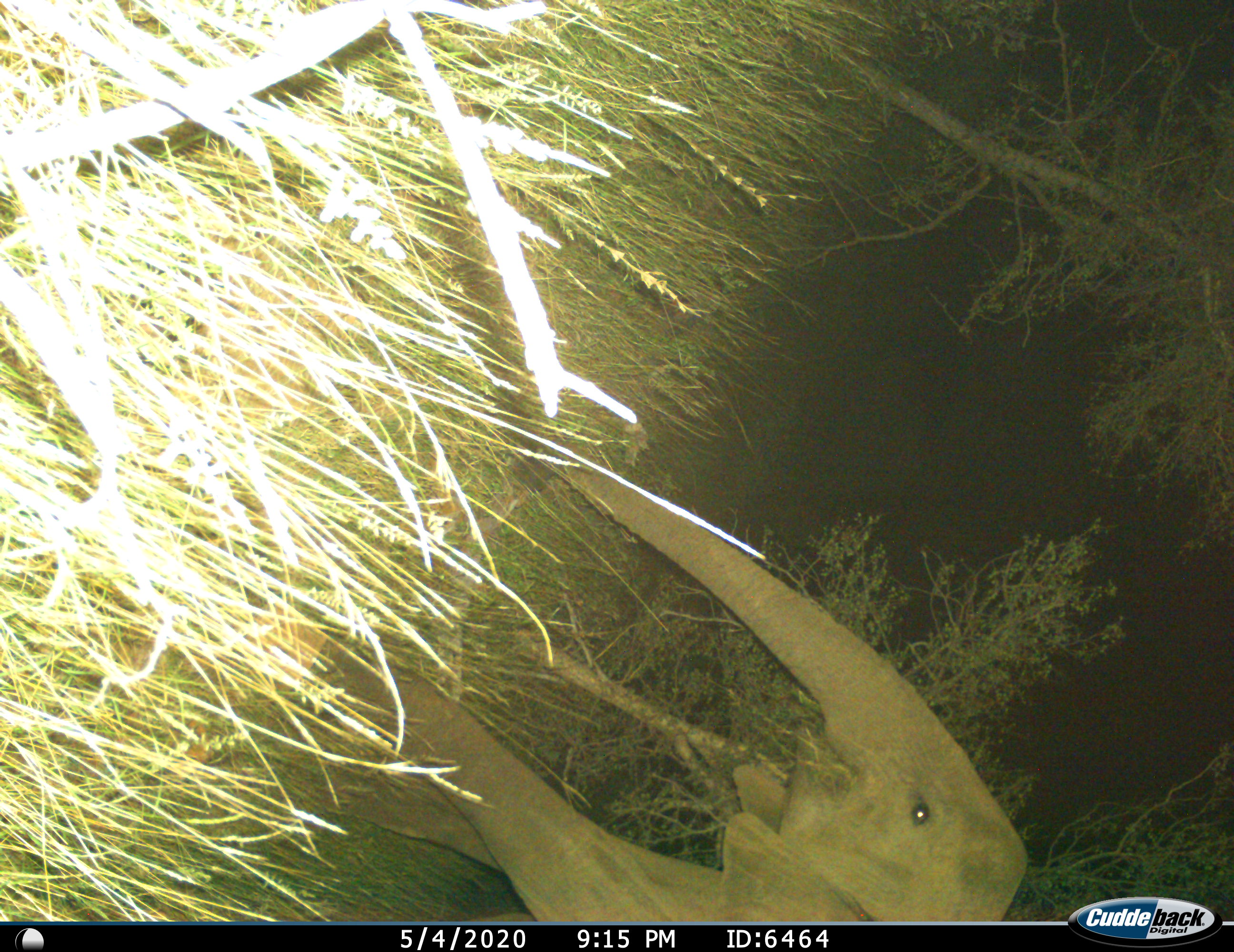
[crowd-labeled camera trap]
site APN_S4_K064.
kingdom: Animalia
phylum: Chordata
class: Mammalia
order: Proboscidea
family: Elephantidae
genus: Loxodonta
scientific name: Loxodonta africana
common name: african bush elephant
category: elephant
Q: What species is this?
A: Elephant (african bush elephant) (Loxodonta africana).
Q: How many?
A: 1.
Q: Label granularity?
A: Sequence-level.